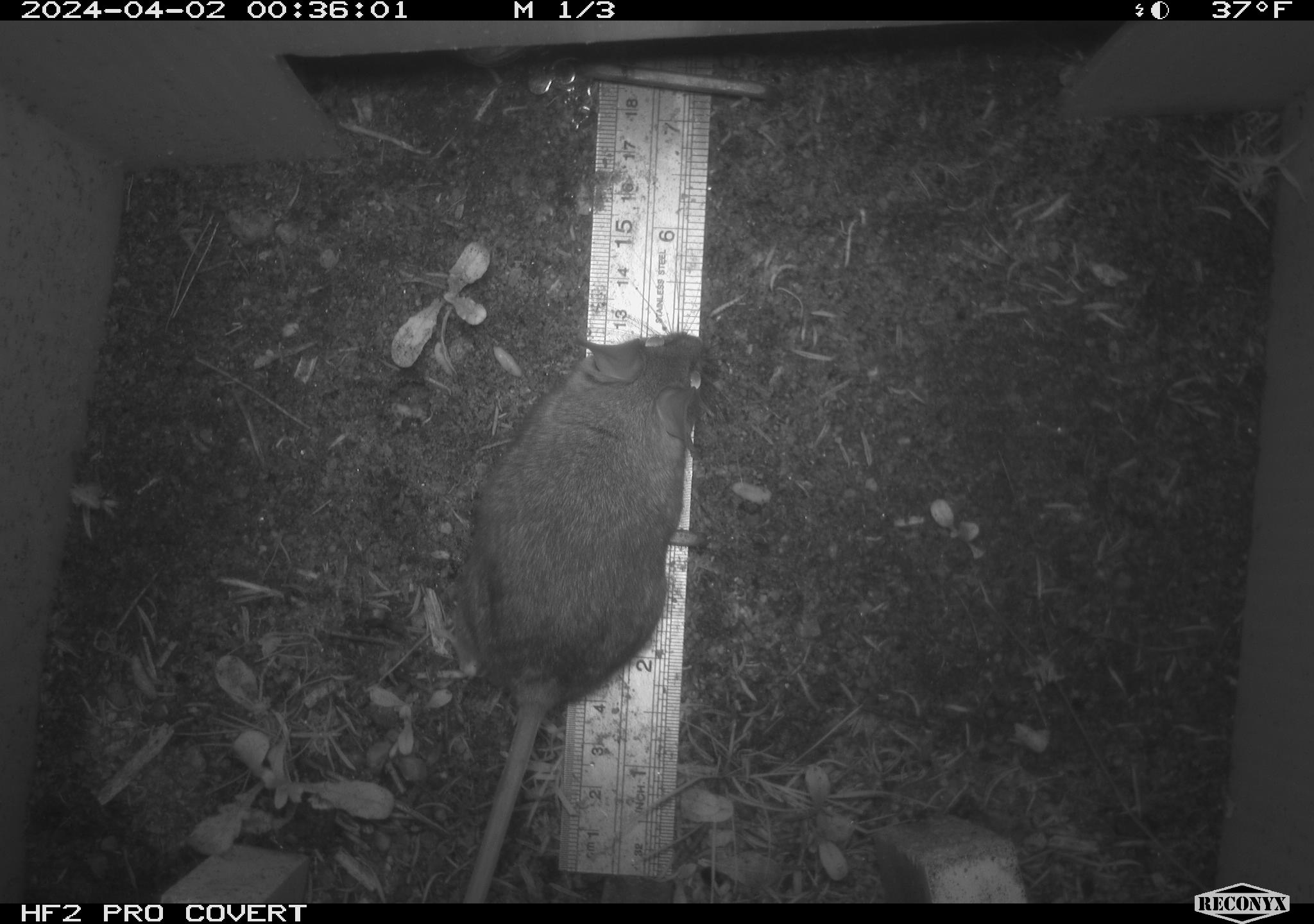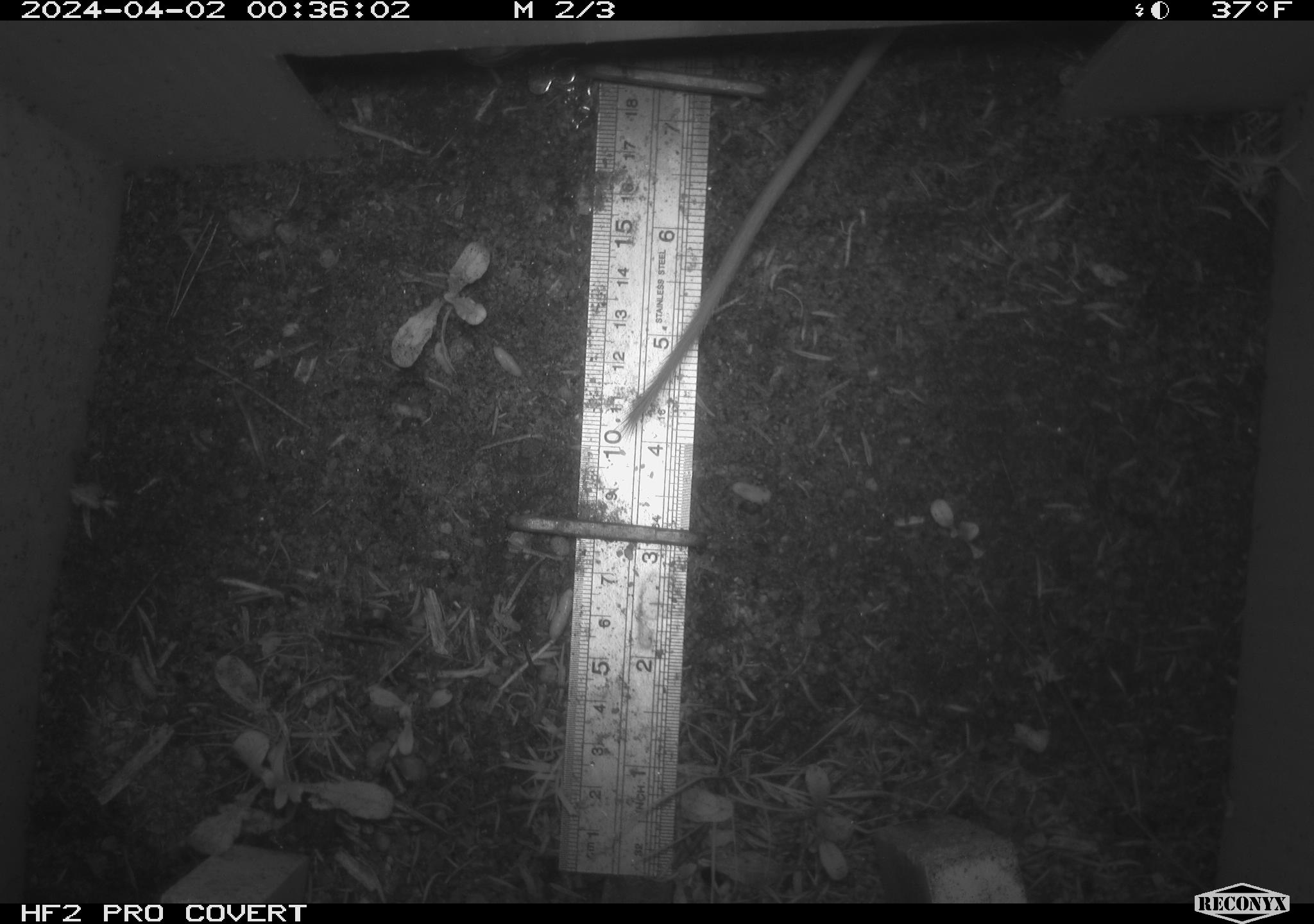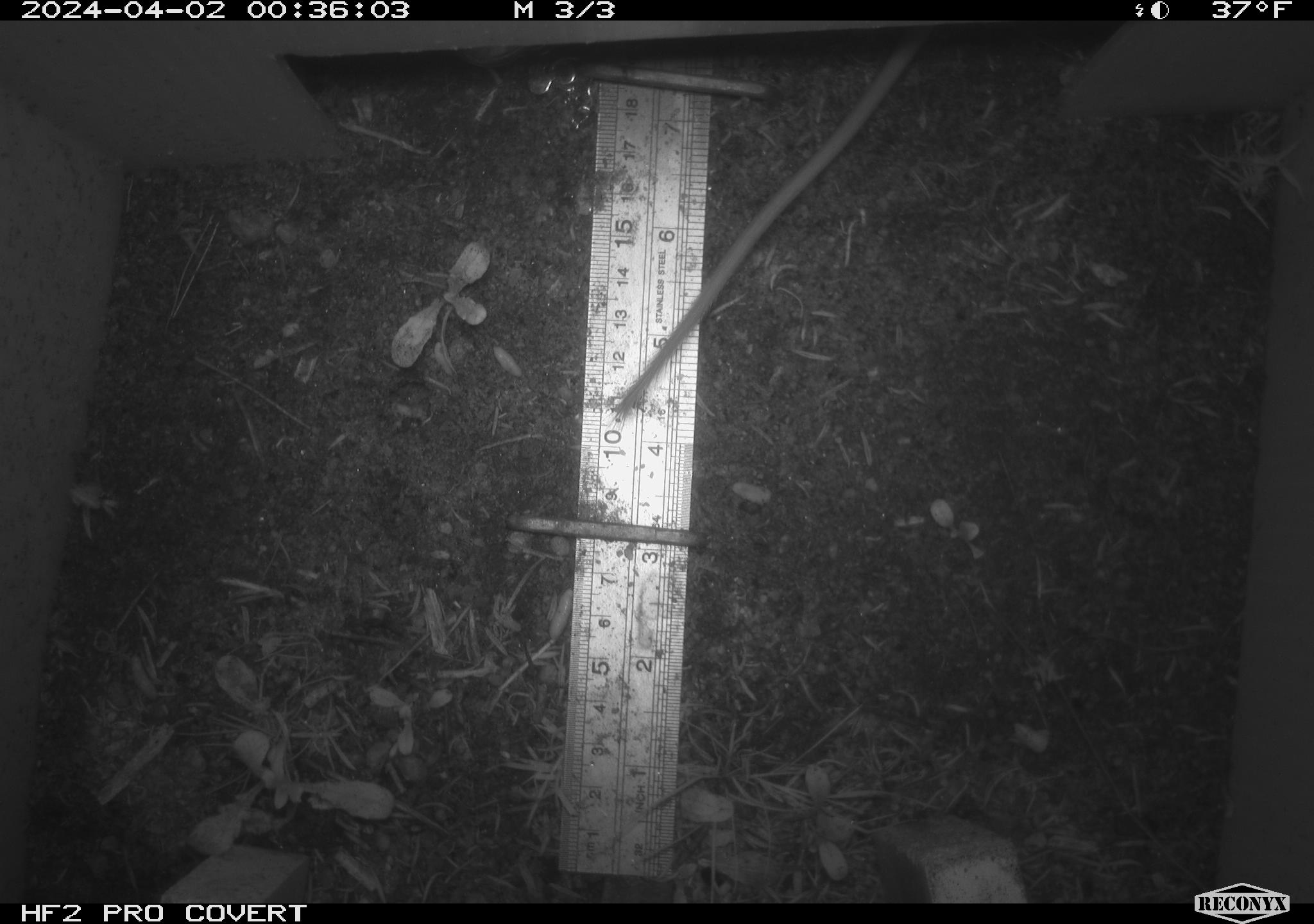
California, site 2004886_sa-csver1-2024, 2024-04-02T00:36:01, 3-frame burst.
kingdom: Animalia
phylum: Chordata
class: Mammalia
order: Rodentia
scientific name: Rodentia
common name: rodent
Rodent (Rodentia).